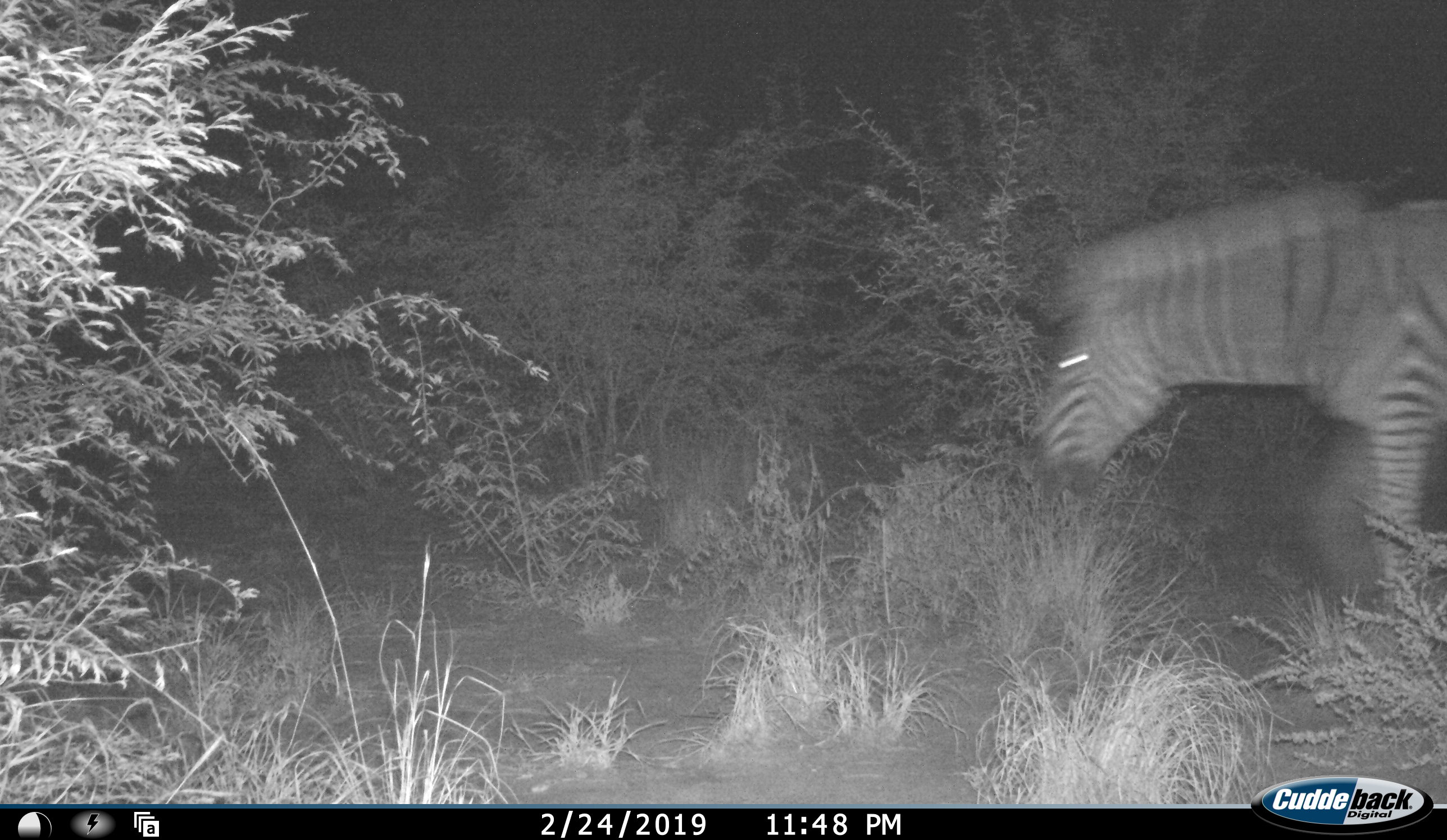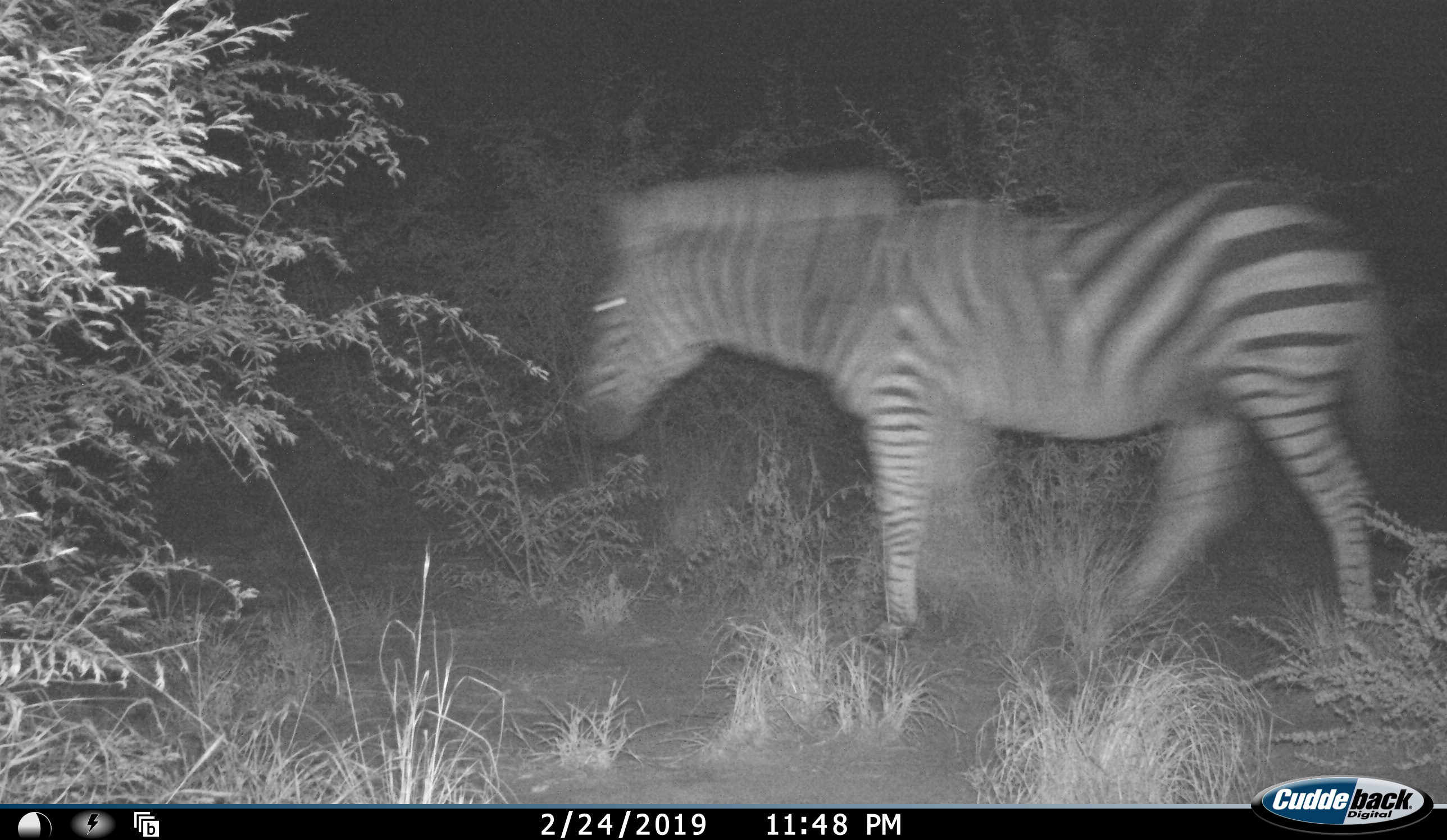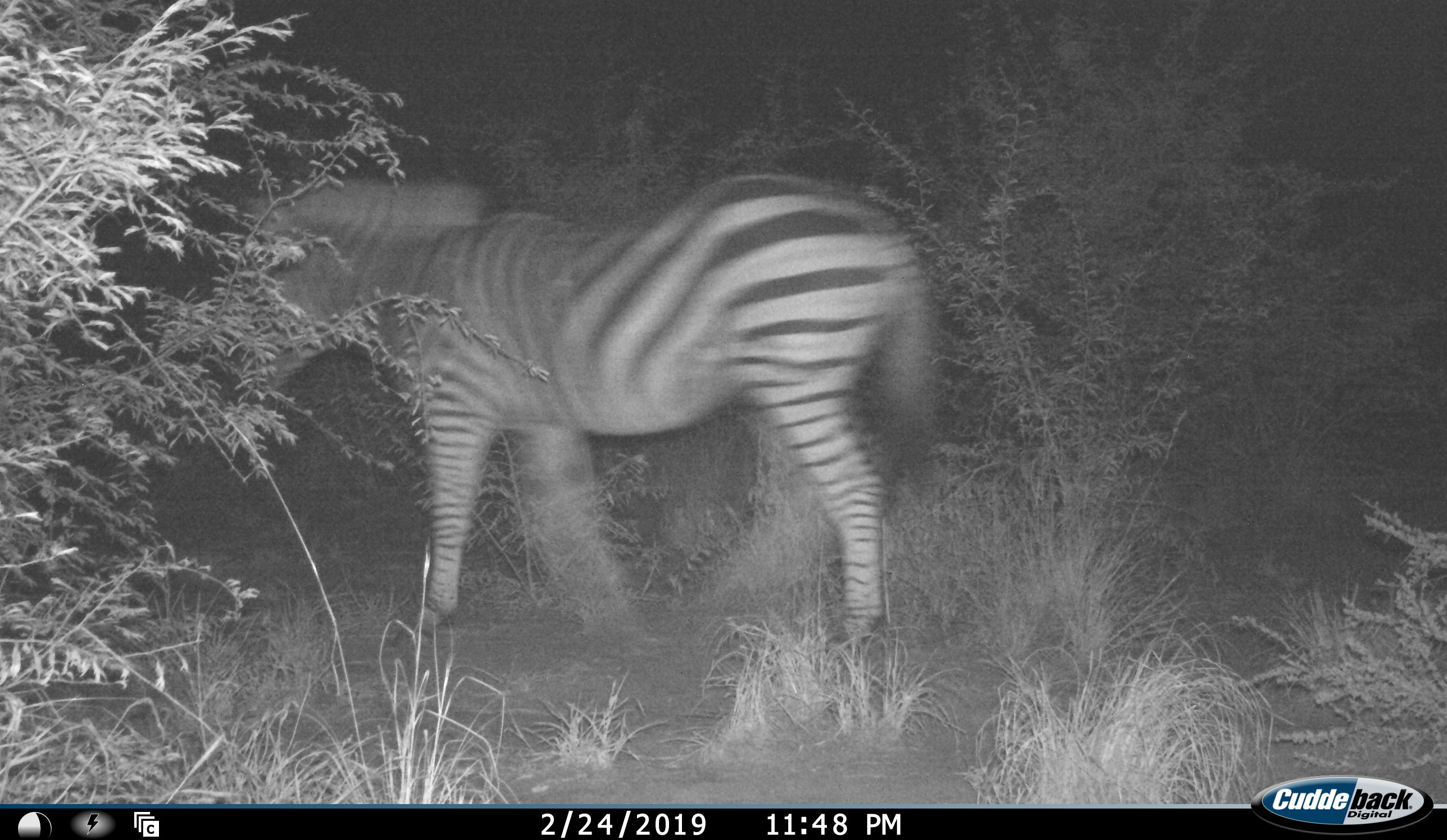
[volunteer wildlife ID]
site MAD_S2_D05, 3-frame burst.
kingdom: Animalia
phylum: Chordata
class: Mammalia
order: Perissodactyla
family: Equidae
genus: Equus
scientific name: Equus quagga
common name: plains zebra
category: zebraplains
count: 1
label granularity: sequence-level